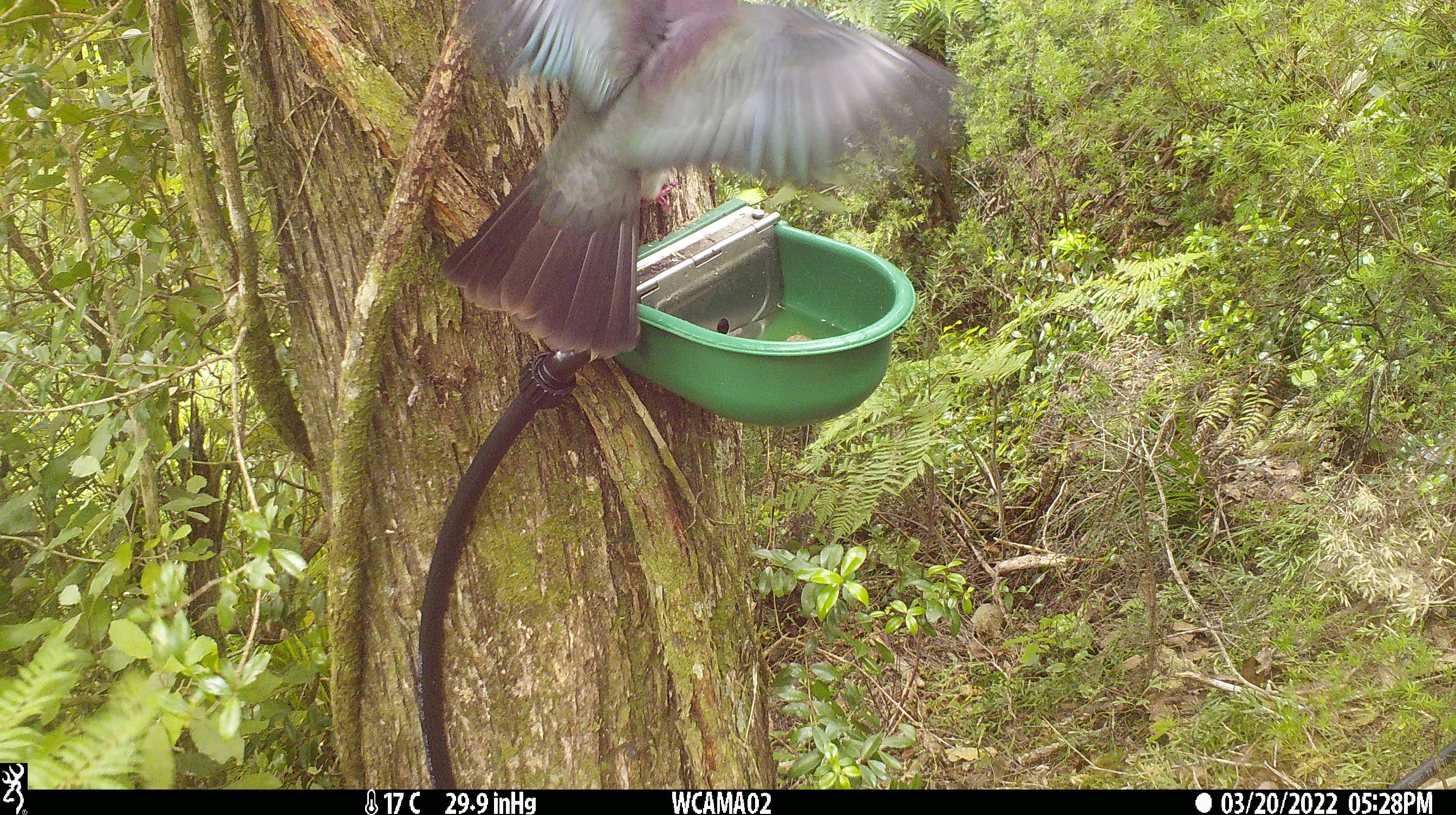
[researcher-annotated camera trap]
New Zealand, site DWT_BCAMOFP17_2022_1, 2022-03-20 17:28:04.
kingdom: Animalia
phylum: Chordata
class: Aves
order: Columbiformes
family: Columbidae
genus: Hemiphaga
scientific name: Hemiphaga novaeseelandiae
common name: new zealand pigeon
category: kereru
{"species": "kereru (new zealand pigeon) (Hemiphaga novaeseelandiae)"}